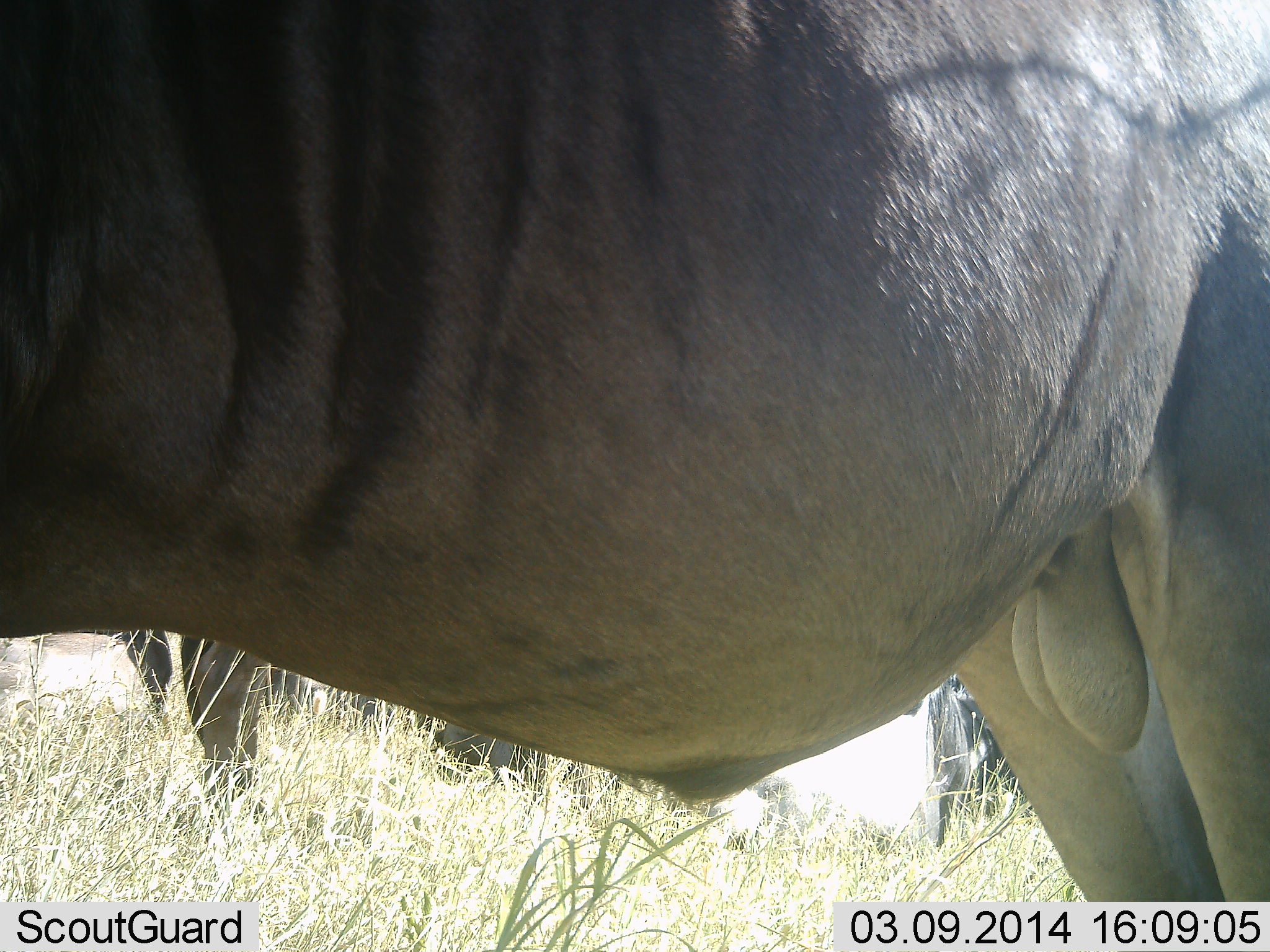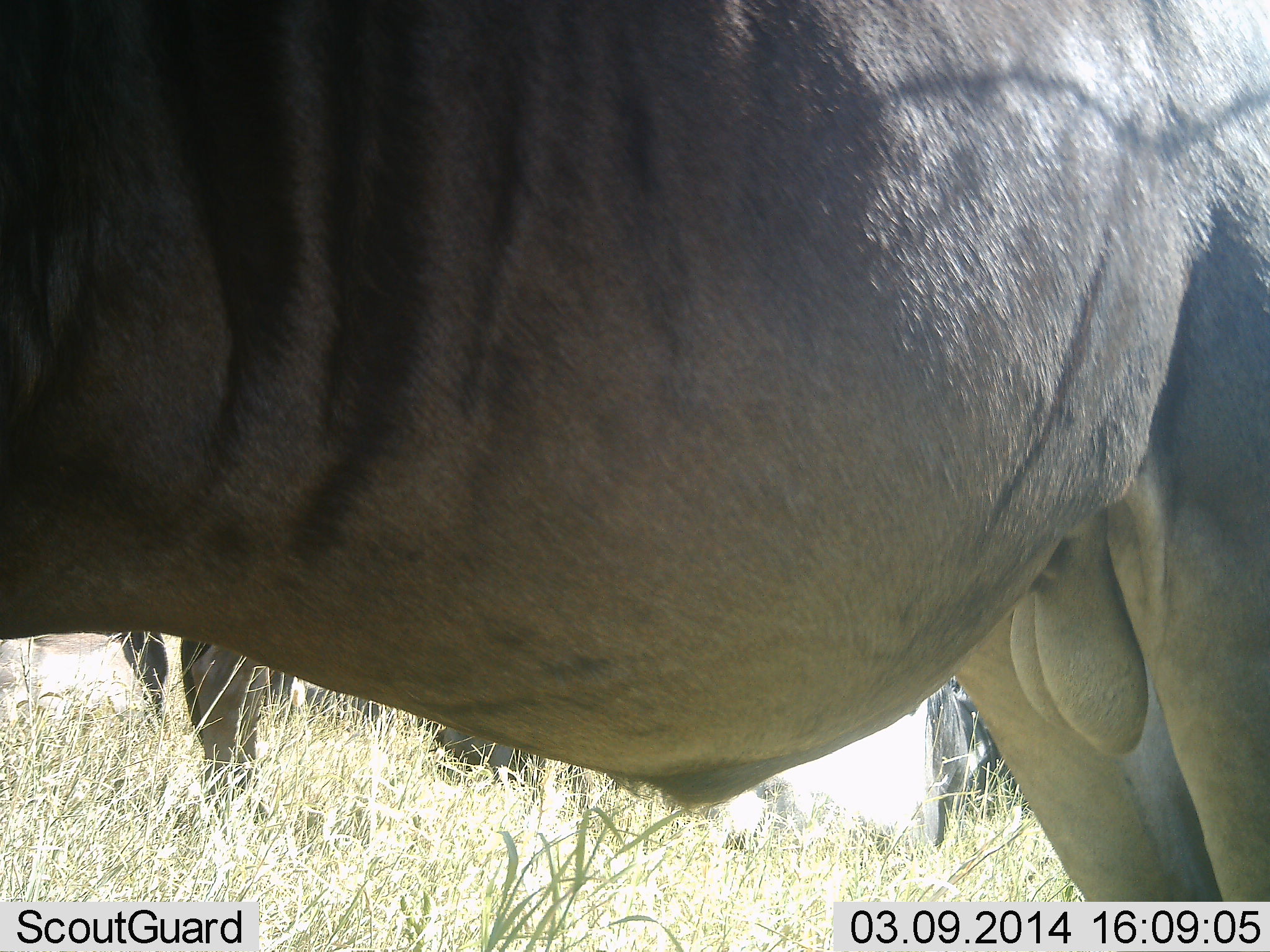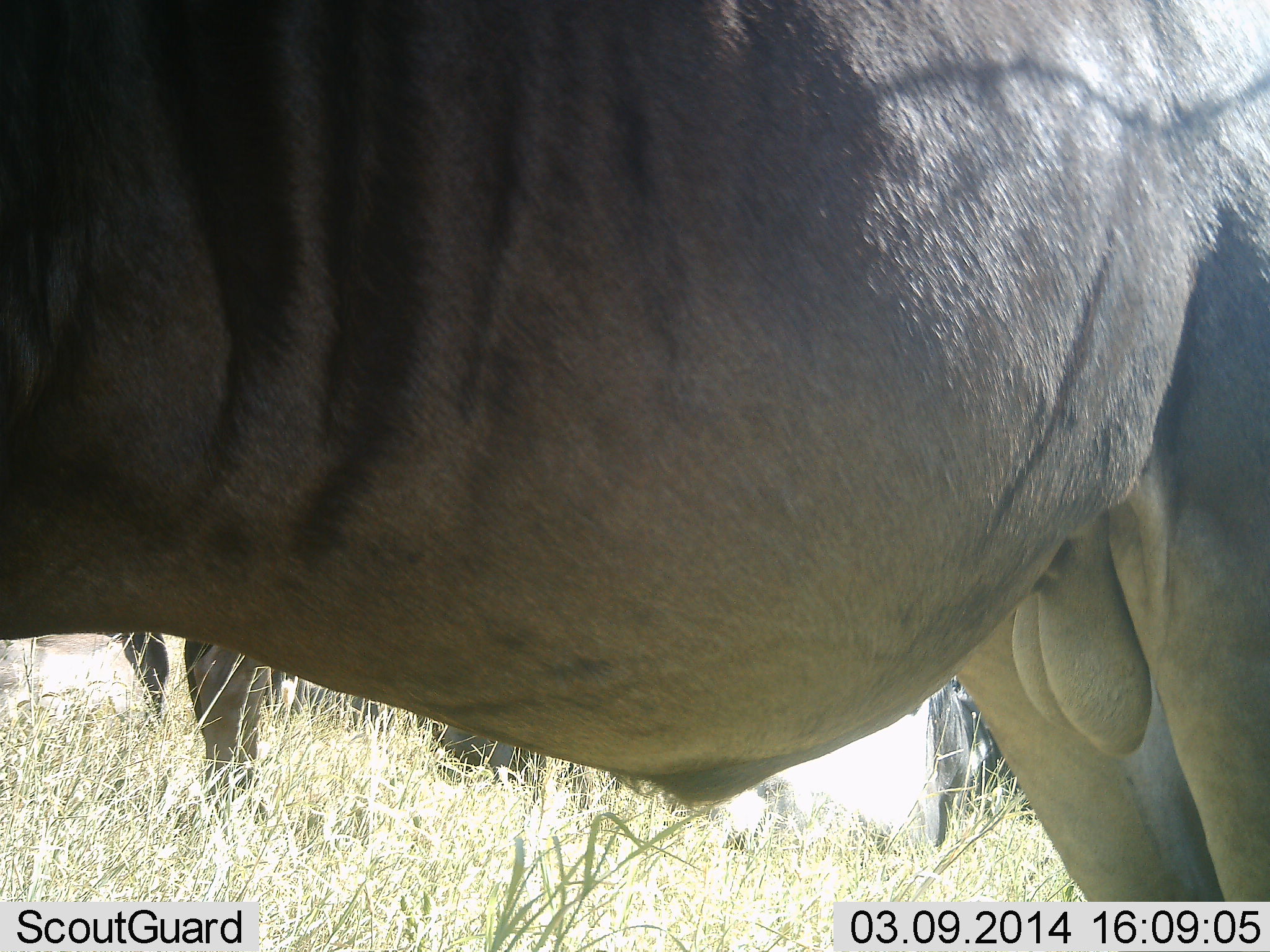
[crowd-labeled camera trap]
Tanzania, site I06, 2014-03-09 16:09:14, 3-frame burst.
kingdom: Animalia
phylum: Chordata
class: Mammalia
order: Artiodactyla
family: Bovidae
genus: Connochaetes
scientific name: Connochaetes taurinus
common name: blue wildebeest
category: wildebeest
Wildebeest (blue wildebeest) (Connochaetes taurinus), count 3. Behavior (volunteer vote fractions): standing 100%, resting 27%, moving 0%, interacting 0%. Young present (vote fraction): 0%. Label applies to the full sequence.